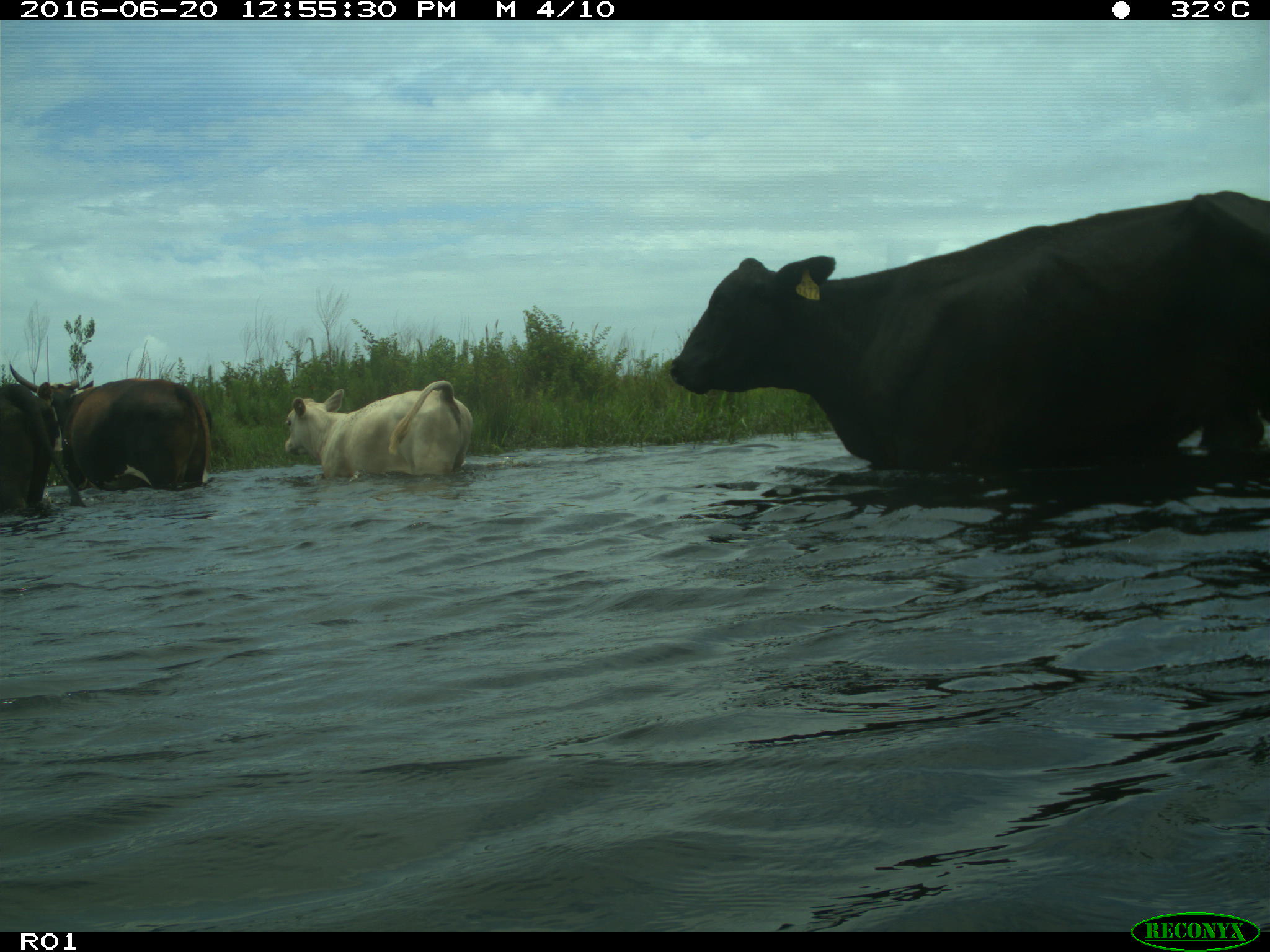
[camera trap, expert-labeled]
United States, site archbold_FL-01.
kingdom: Animalia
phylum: Chordata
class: Mammalia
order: Artiodactyla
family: Bovidae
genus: Bos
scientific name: Bos taurus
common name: domestic cow